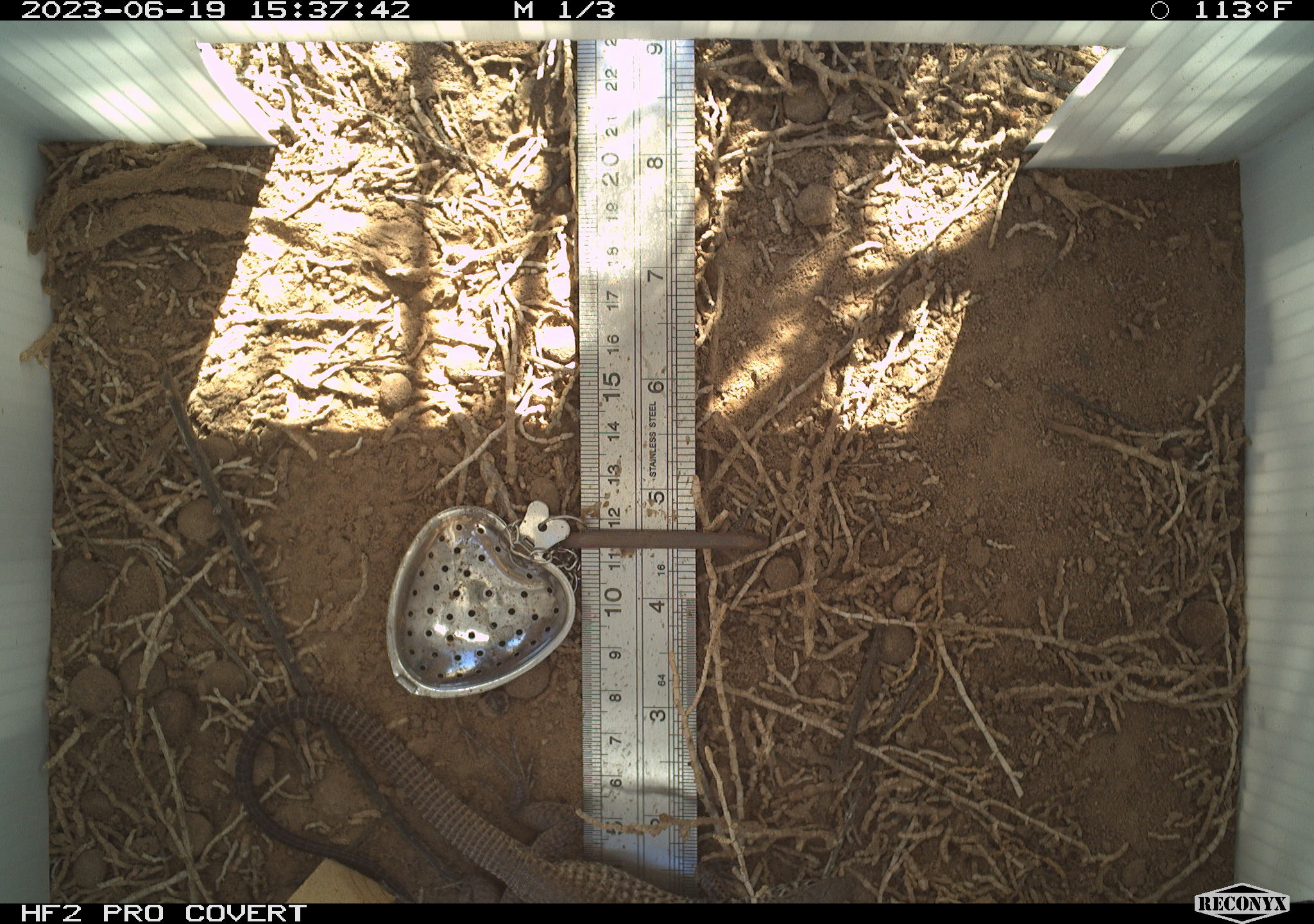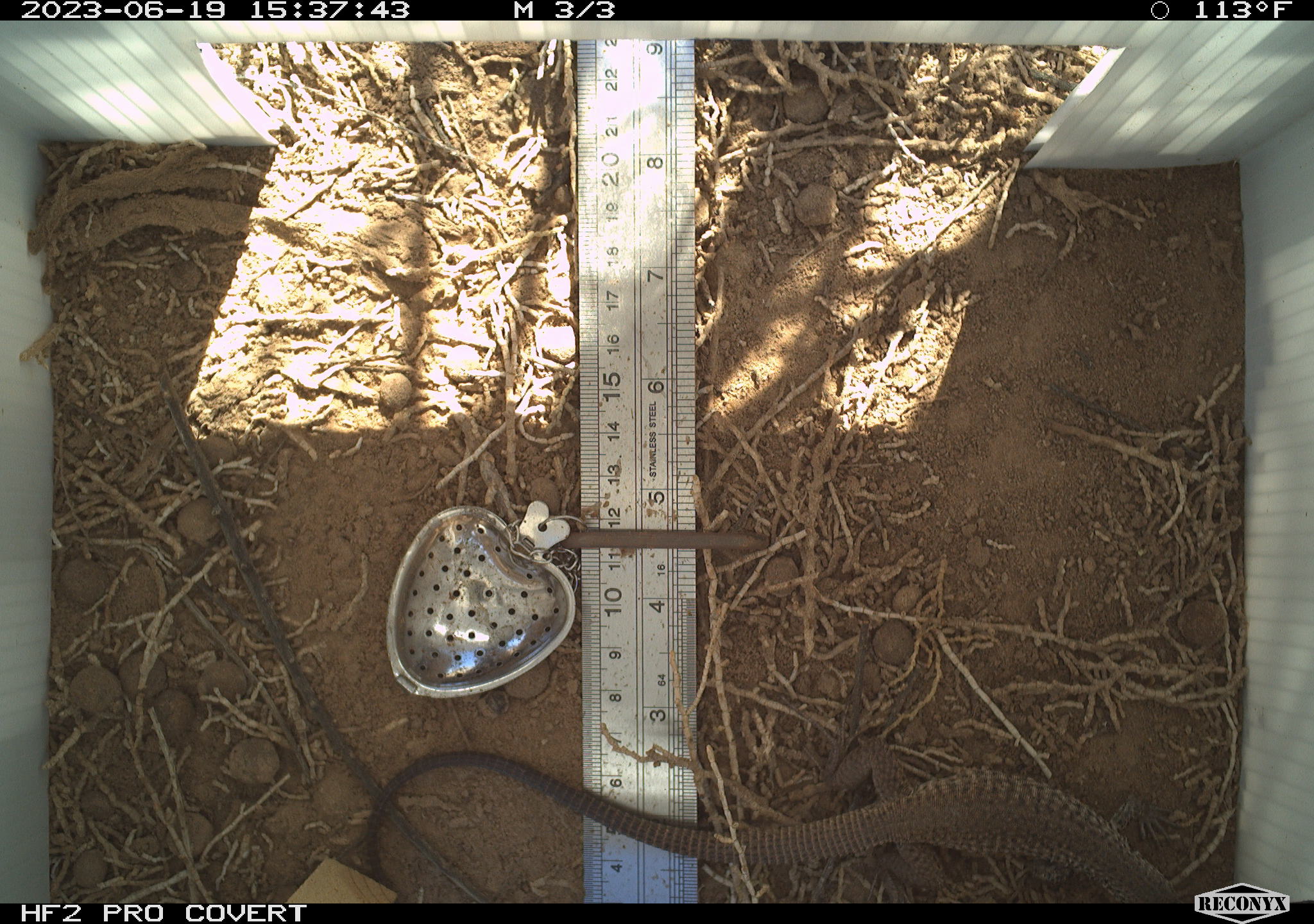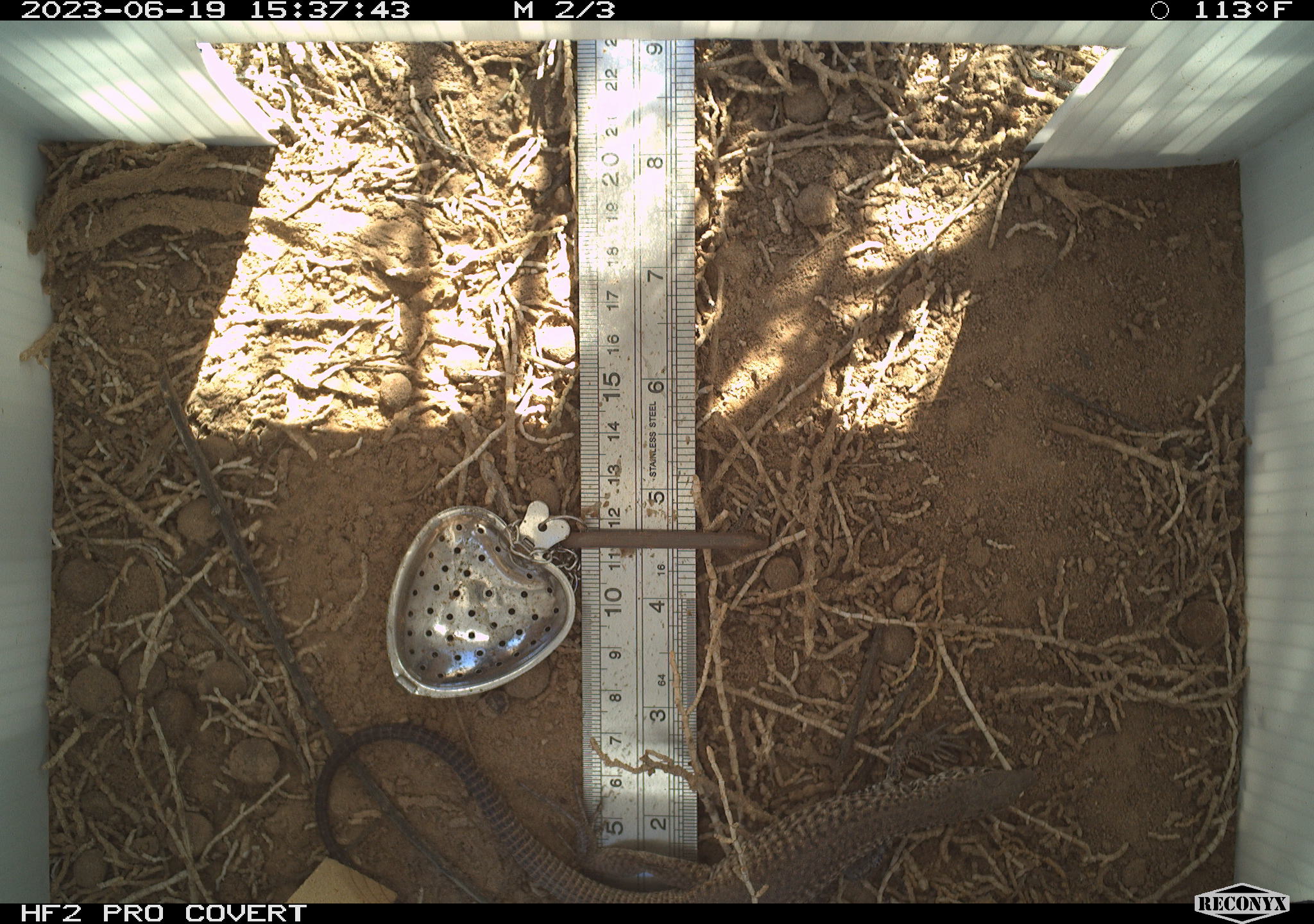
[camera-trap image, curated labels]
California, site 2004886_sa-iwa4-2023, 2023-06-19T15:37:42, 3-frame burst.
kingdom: Animalia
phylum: Chordata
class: Reptilia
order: Squamata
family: Teiidae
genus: Aspidoscelis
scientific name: Aspidoscelis tigris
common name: western whiptail